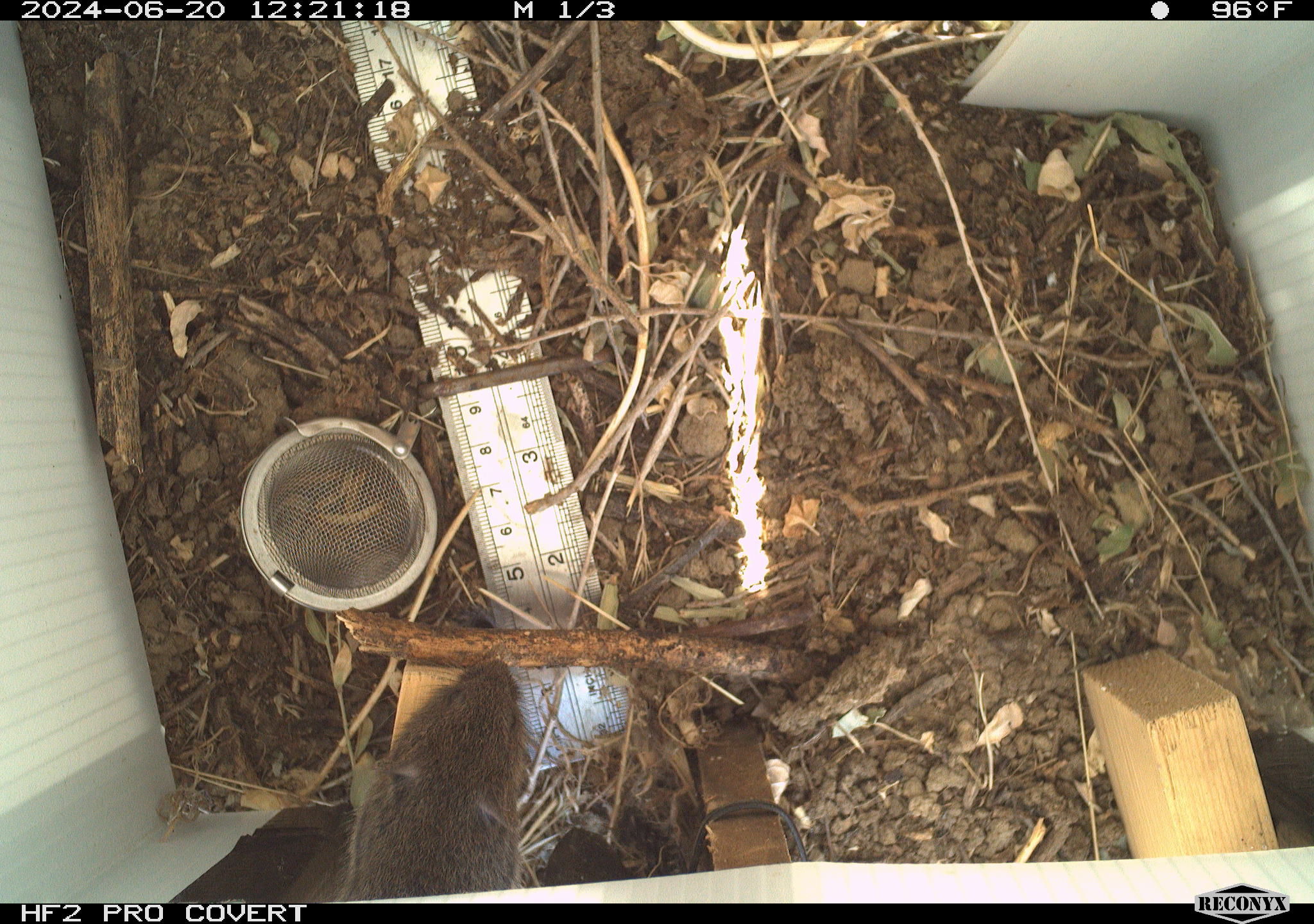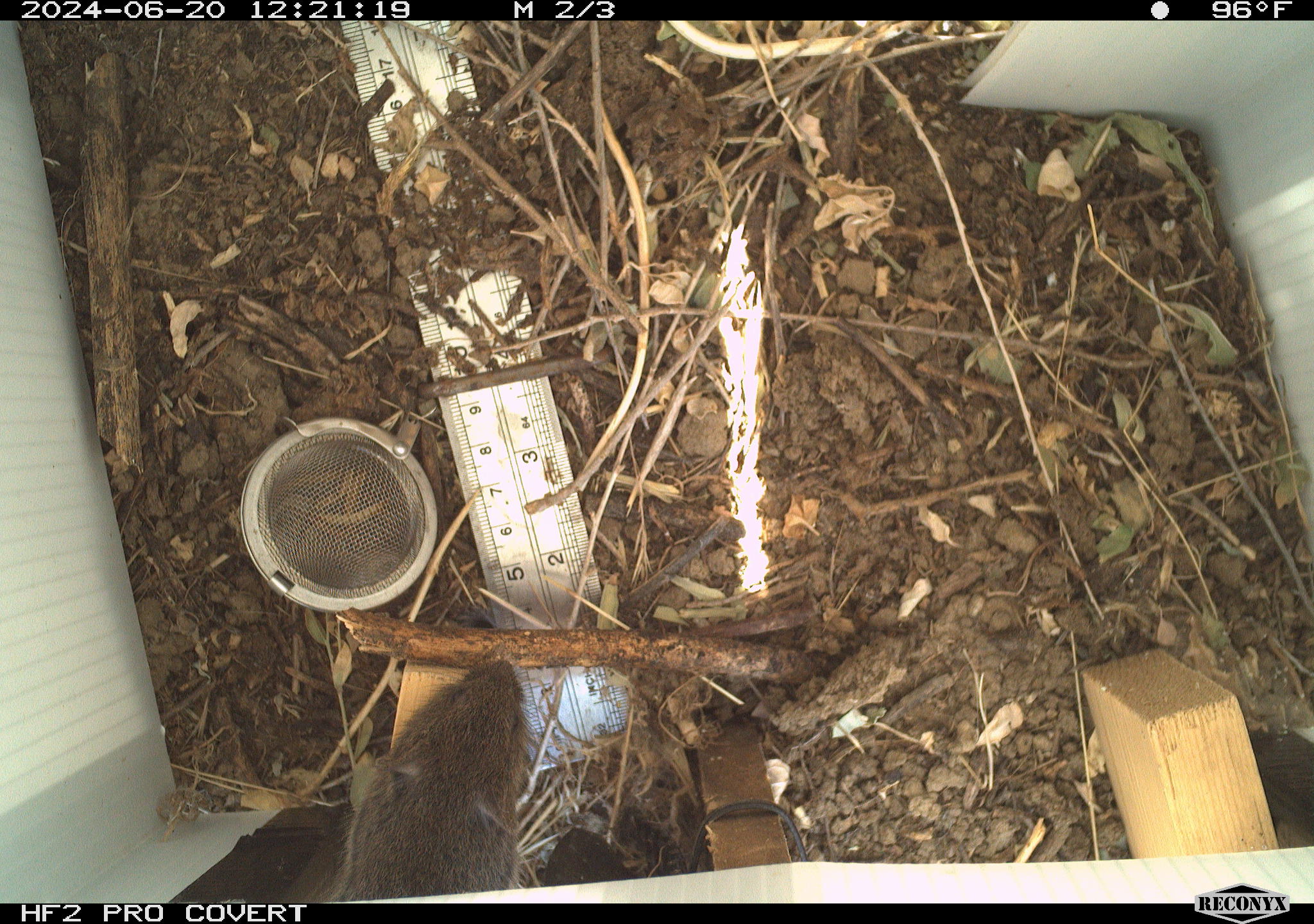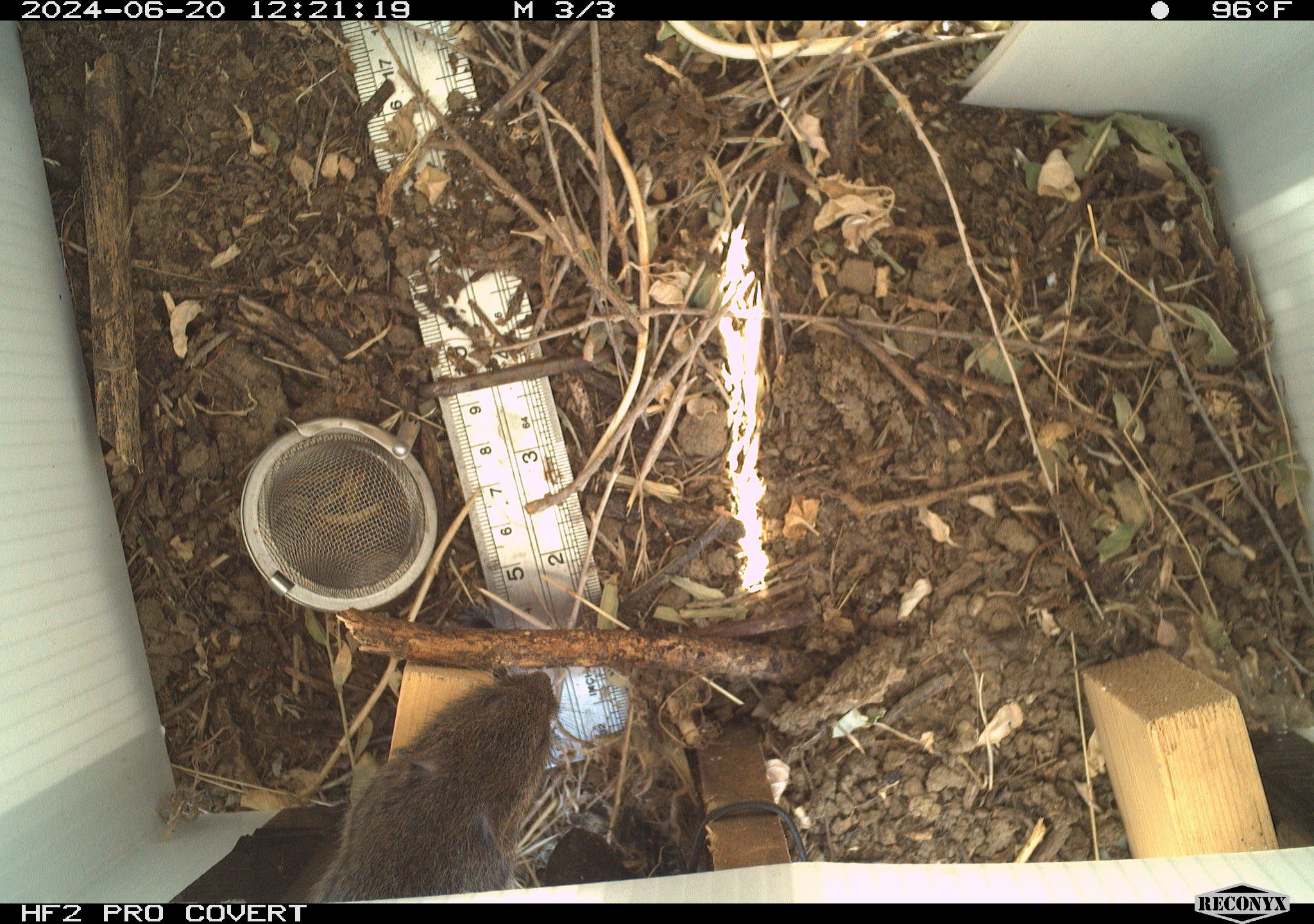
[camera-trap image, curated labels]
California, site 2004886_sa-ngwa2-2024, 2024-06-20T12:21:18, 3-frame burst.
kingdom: Animalia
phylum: Chordata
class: Mammalia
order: Rodentia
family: Cricetidae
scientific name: Arvicolinae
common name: voles, lemmings, and muskrats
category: arvicolinae subfamily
Arvicolinae subfamily (voles, lemmings, and muskrats) (Arvicolinae).